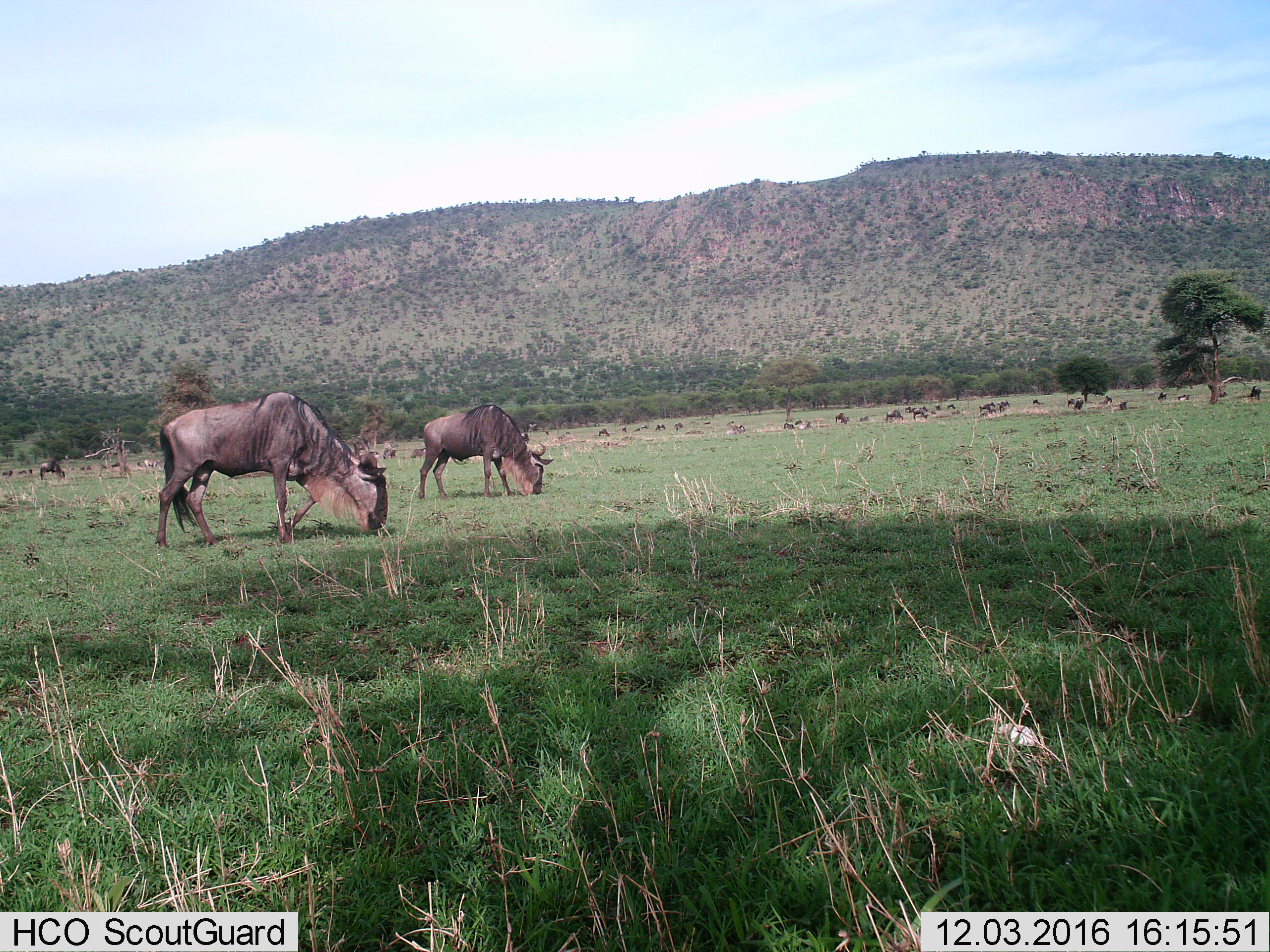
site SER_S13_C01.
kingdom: Animalia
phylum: Chordata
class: Mammalia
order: Artiodactyla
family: Bovidae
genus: Connochaetes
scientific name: Connochaetes taurinus taurinus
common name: blue wildebeest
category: wildebeestblue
Wildebeestblue (blue wildebeest) (Connochaetes taurinus taurinus), count 11-50. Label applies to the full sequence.